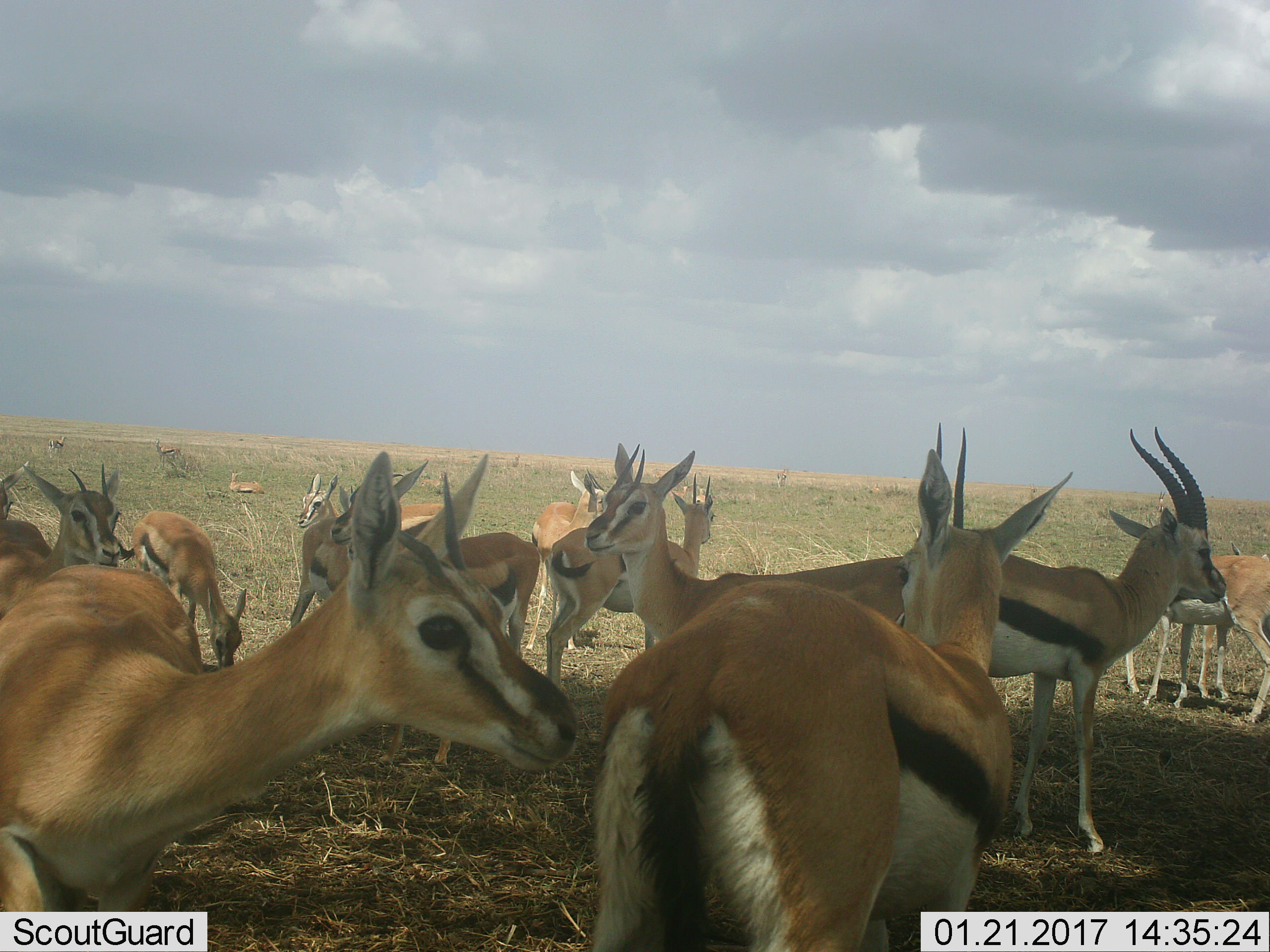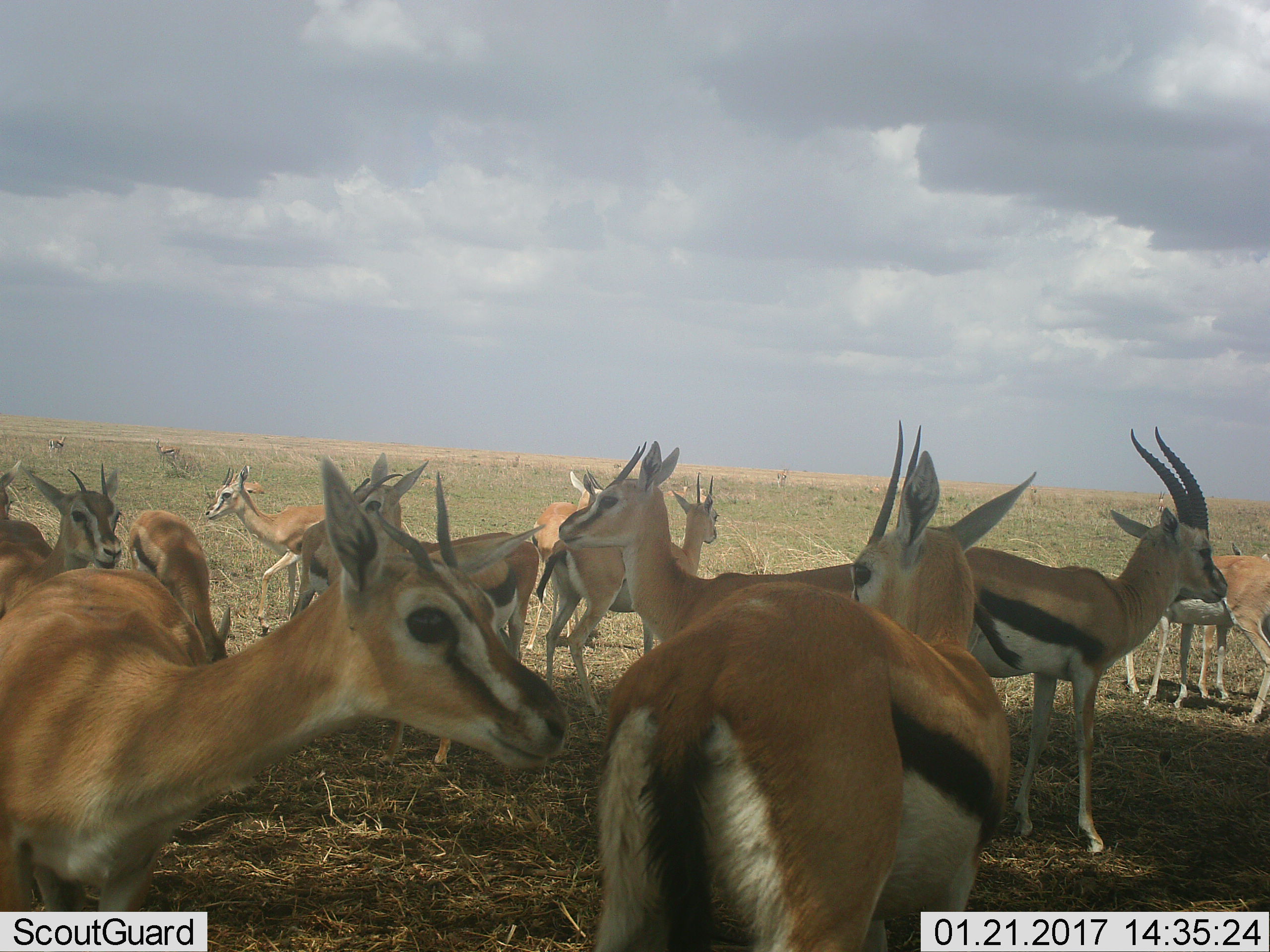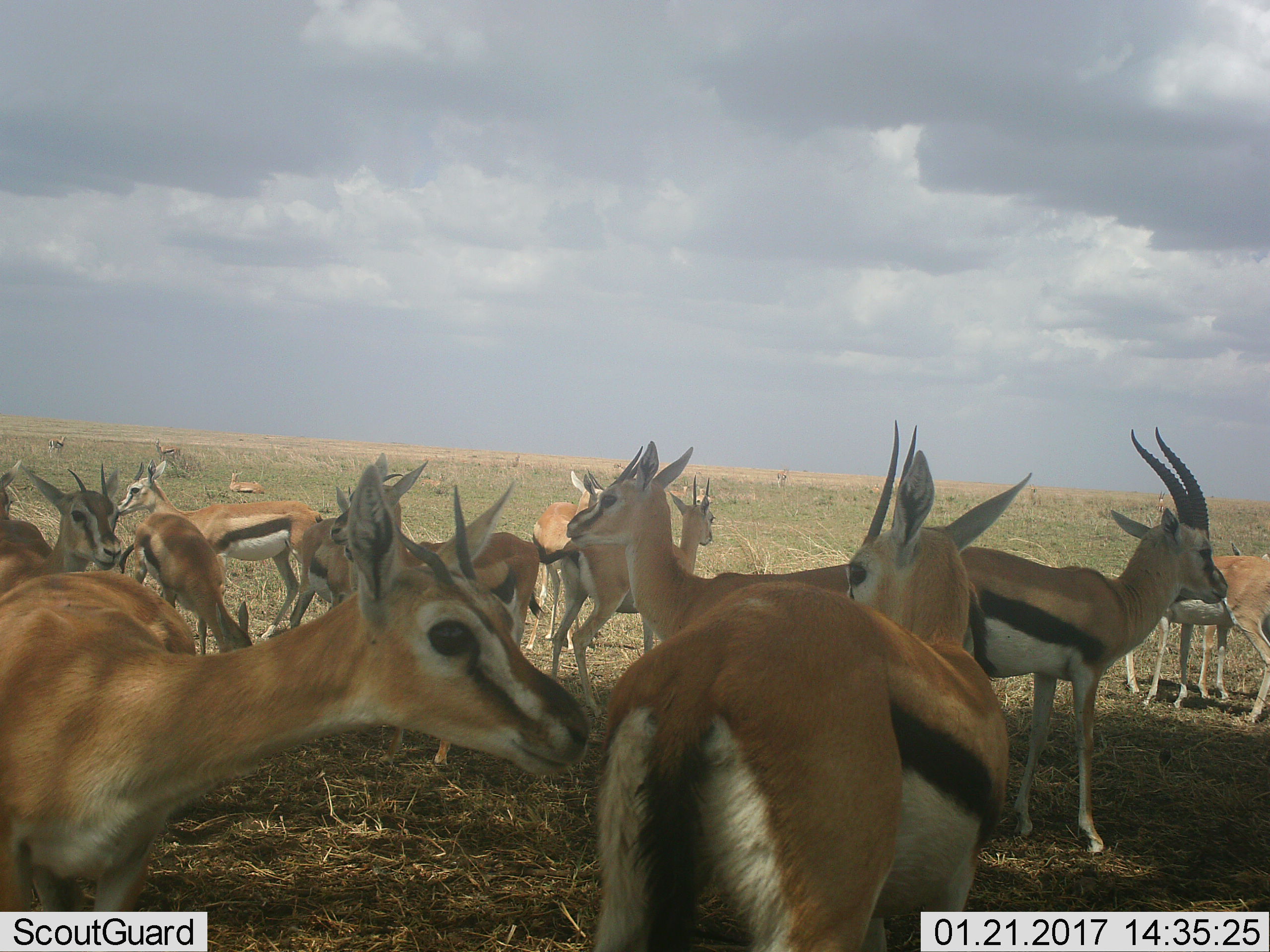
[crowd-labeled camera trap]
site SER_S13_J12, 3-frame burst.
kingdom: Animalia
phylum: Chordata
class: Mammalia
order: Artiodactyla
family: Bovidae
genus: Eudorcas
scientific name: Eudorcas thomsonii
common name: thomson's gazelle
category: gazellethomsons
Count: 11-50.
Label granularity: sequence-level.